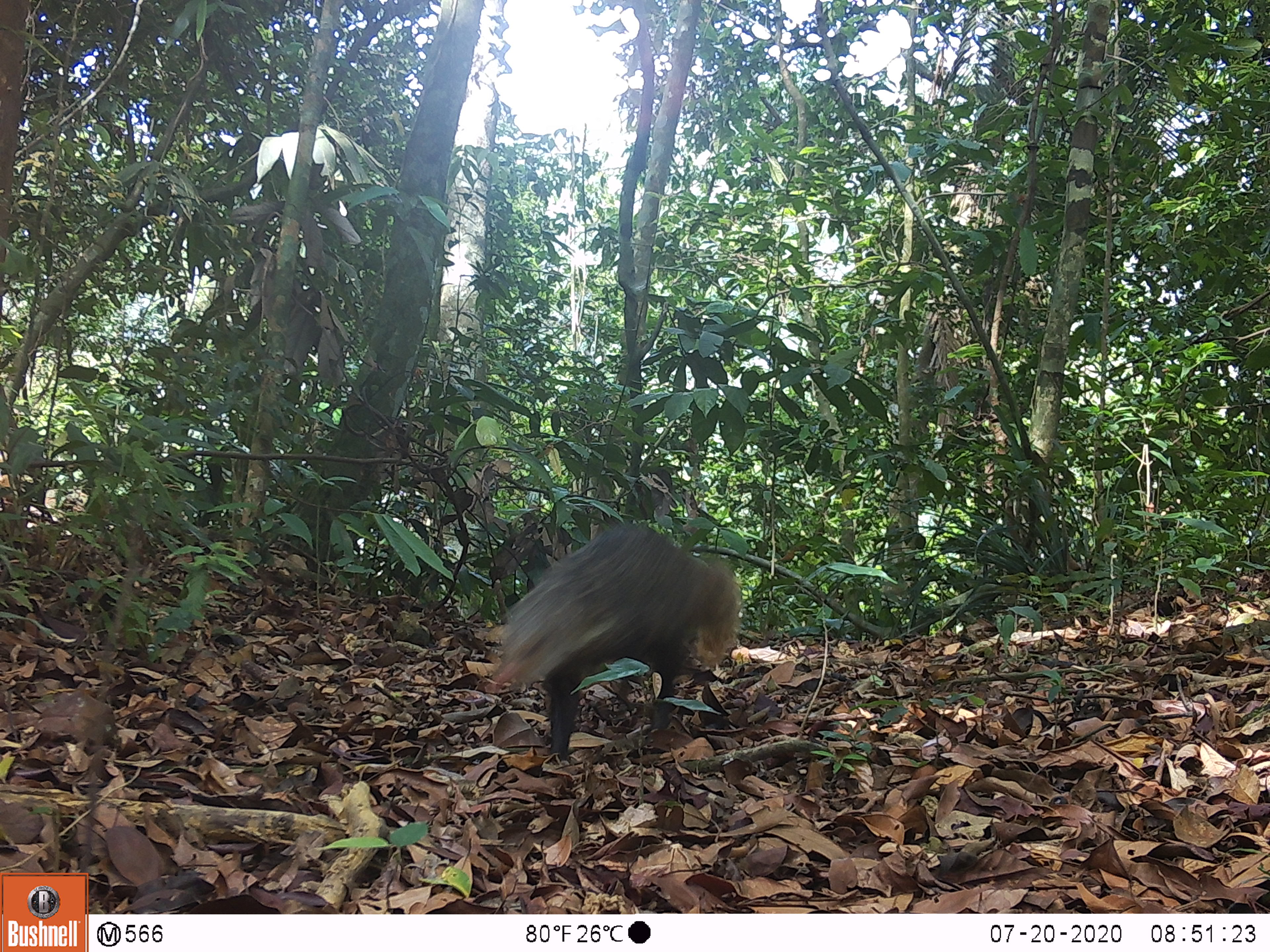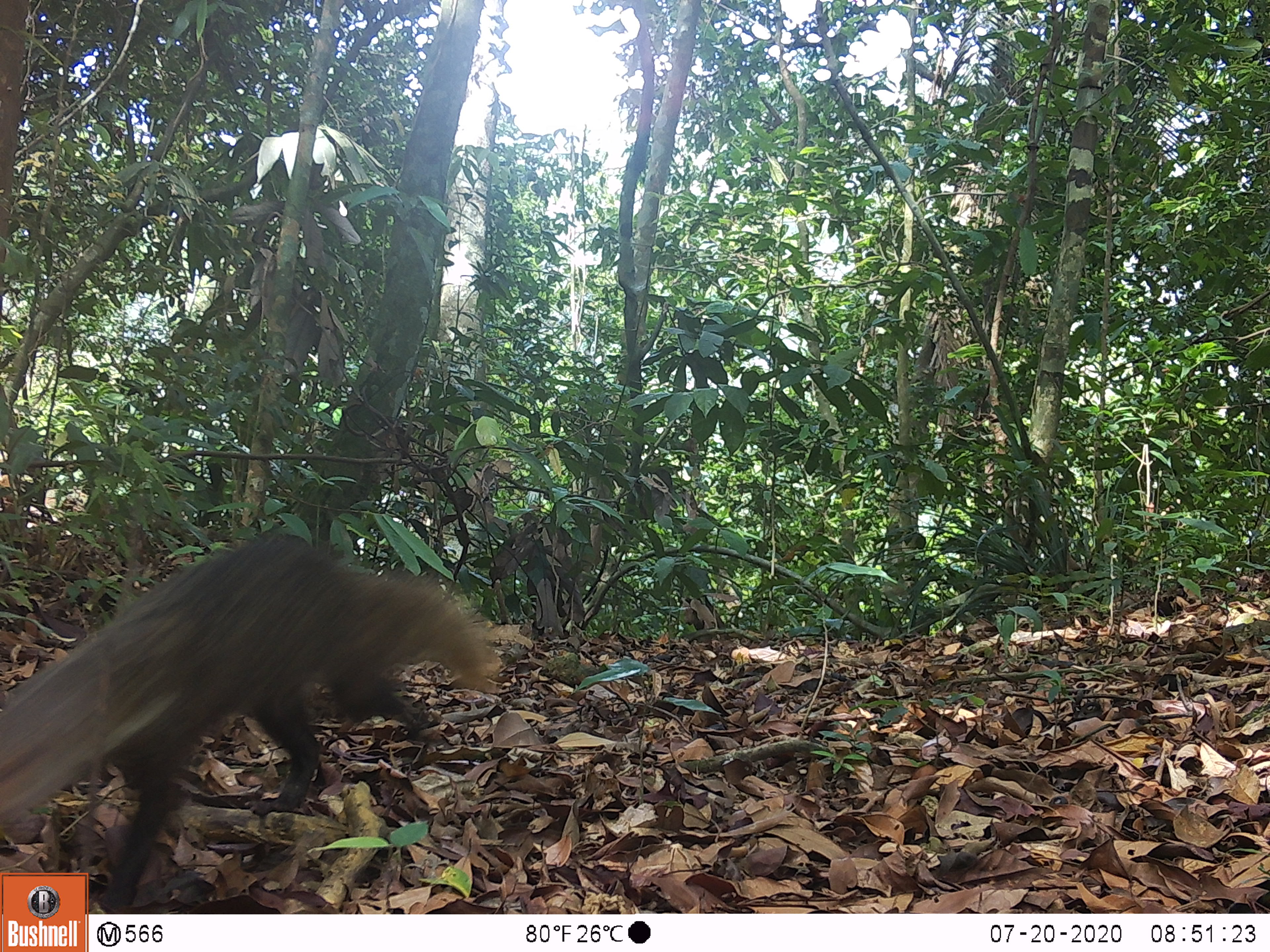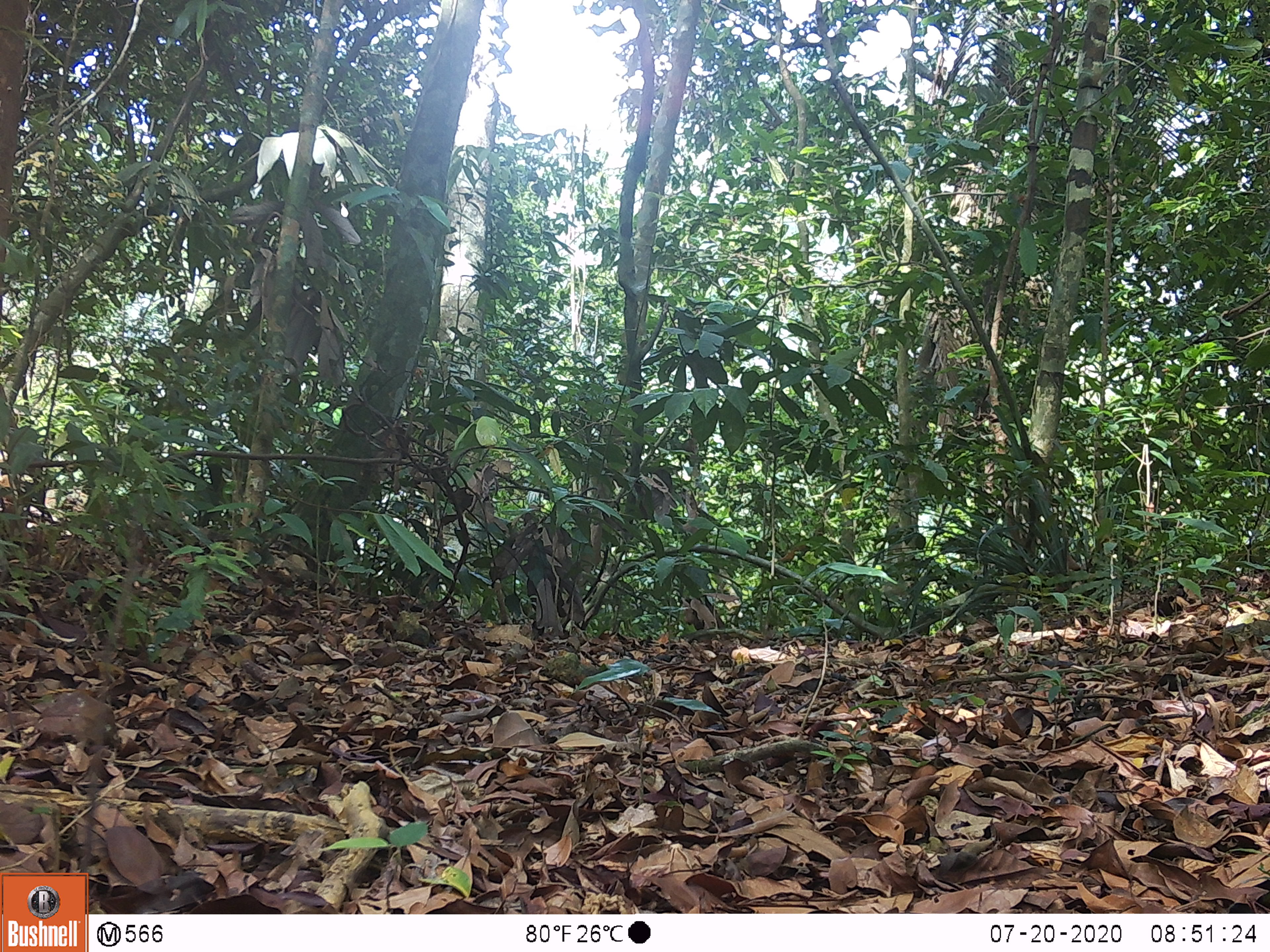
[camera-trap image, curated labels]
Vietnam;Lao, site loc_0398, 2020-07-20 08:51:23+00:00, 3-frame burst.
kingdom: Animalia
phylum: Chordata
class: Mammalia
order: Carnivora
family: Herpestidae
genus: Urva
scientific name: Urva urva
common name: crab-eating mongoose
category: crab eating mongoose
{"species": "crab eating mongoose (crab-eating mongoose) (Urva urva)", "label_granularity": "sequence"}